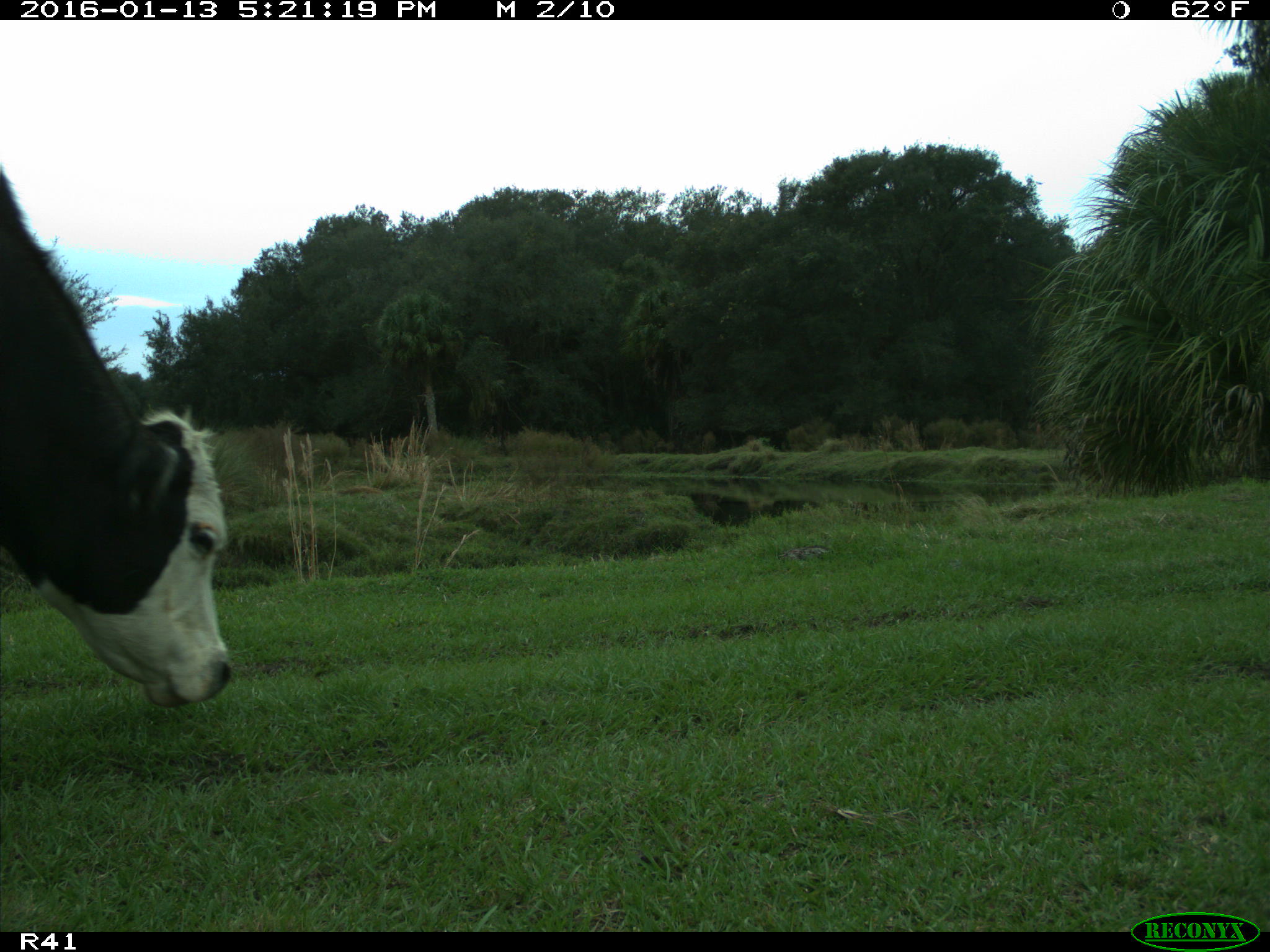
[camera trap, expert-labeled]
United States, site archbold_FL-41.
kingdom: Animalia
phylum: Chordata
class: Mammalia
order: Artiodactyla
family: Bovidae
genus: Bos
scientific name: Bos taurus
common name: domestic cow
Bos taurus (domestic cow).